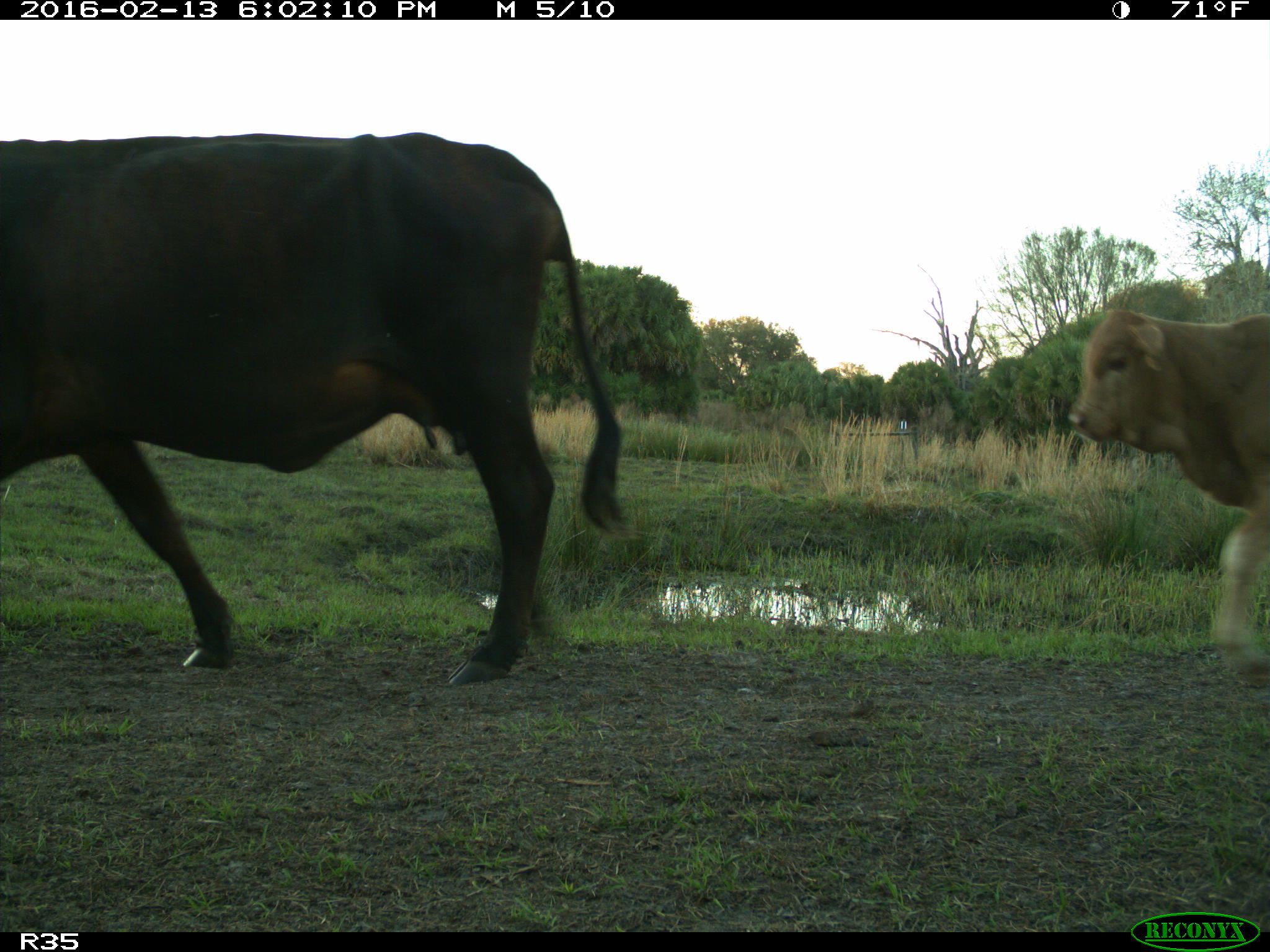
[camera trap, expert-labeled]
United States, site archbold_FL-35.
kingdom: Animalia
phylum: Chordata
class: Mammalia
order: Artiodactyla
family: Bovidae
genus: Bos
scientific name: Bos taurus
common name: domestic cow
Bos taurus (domestic cow).